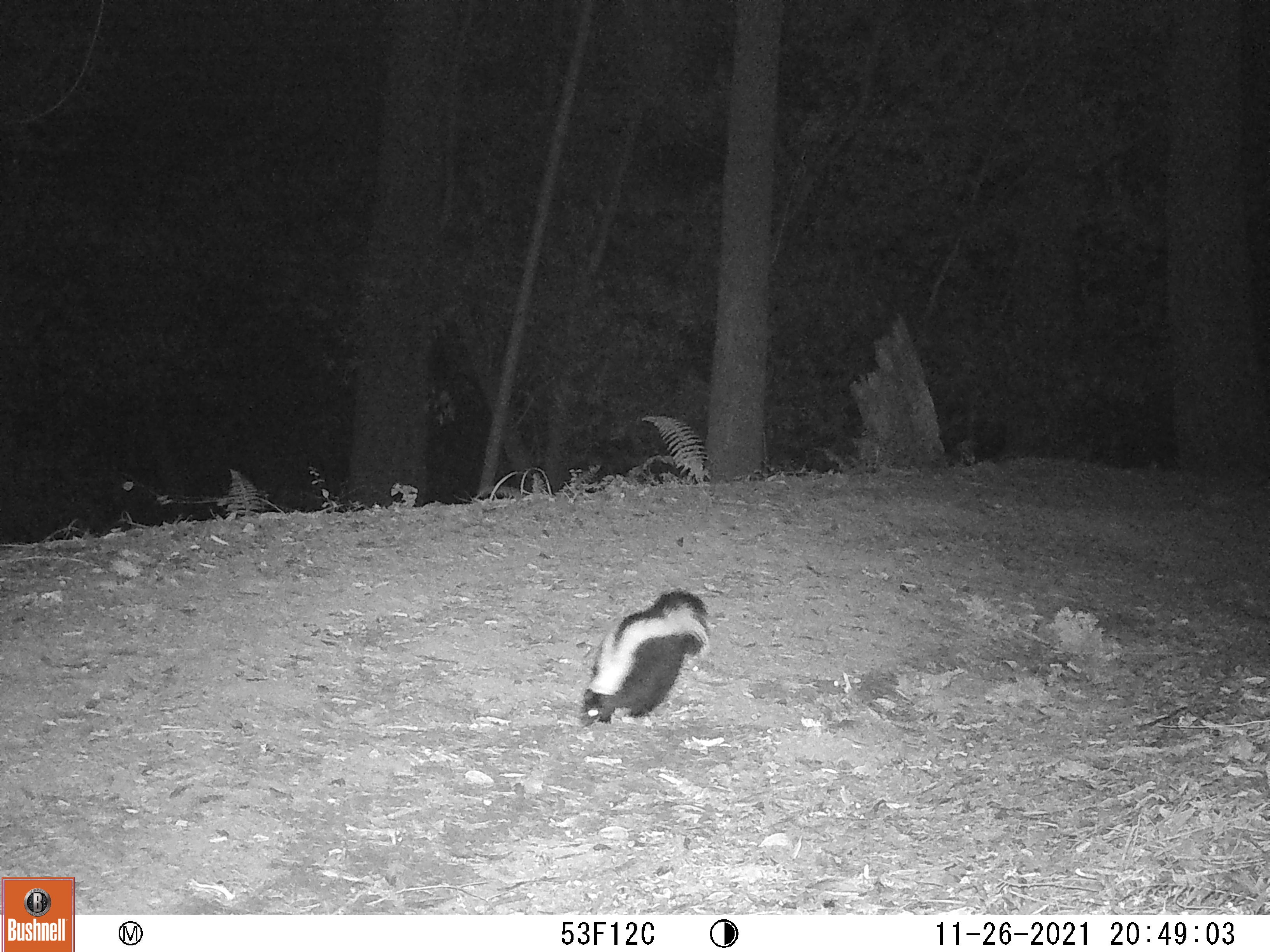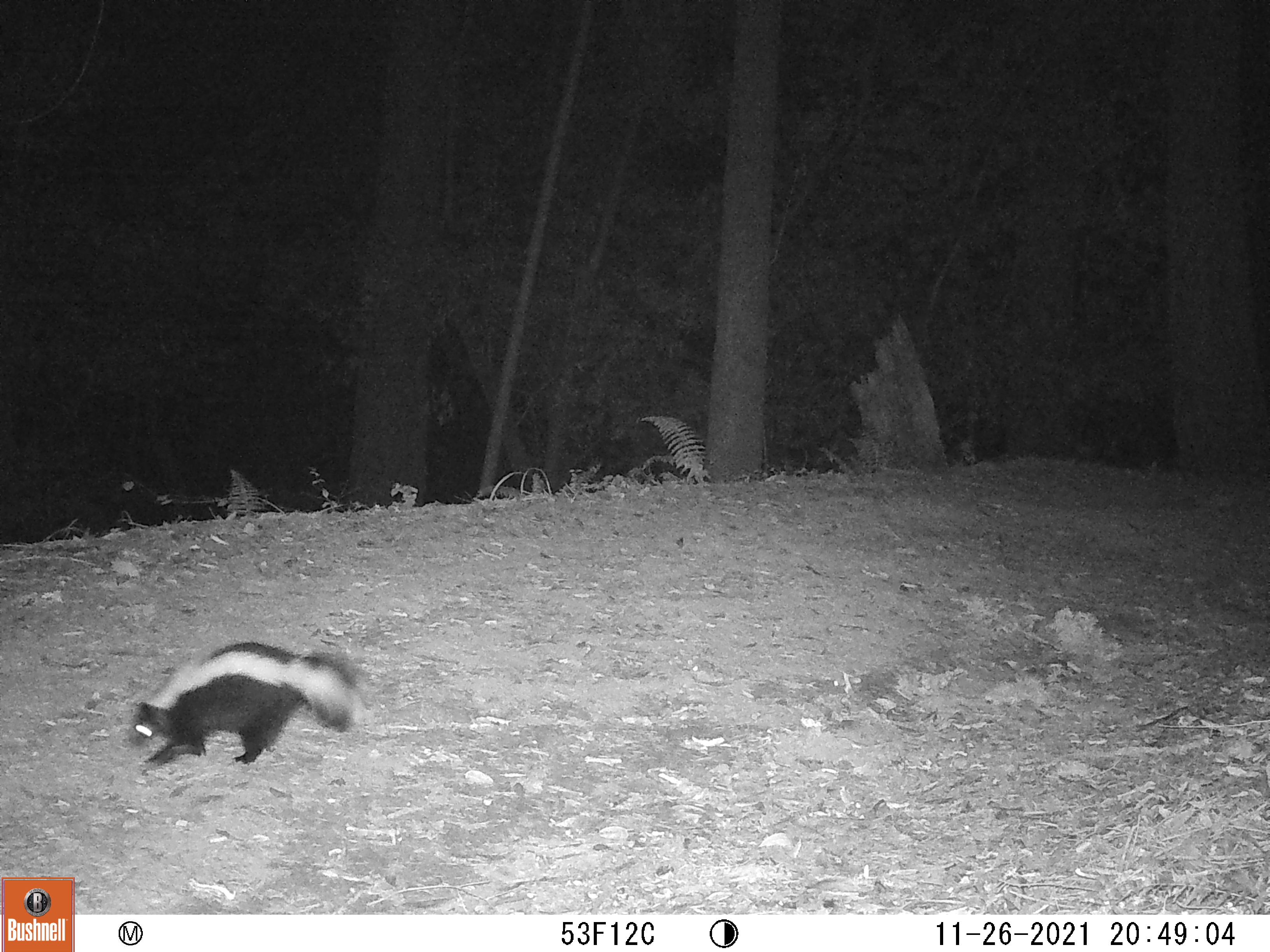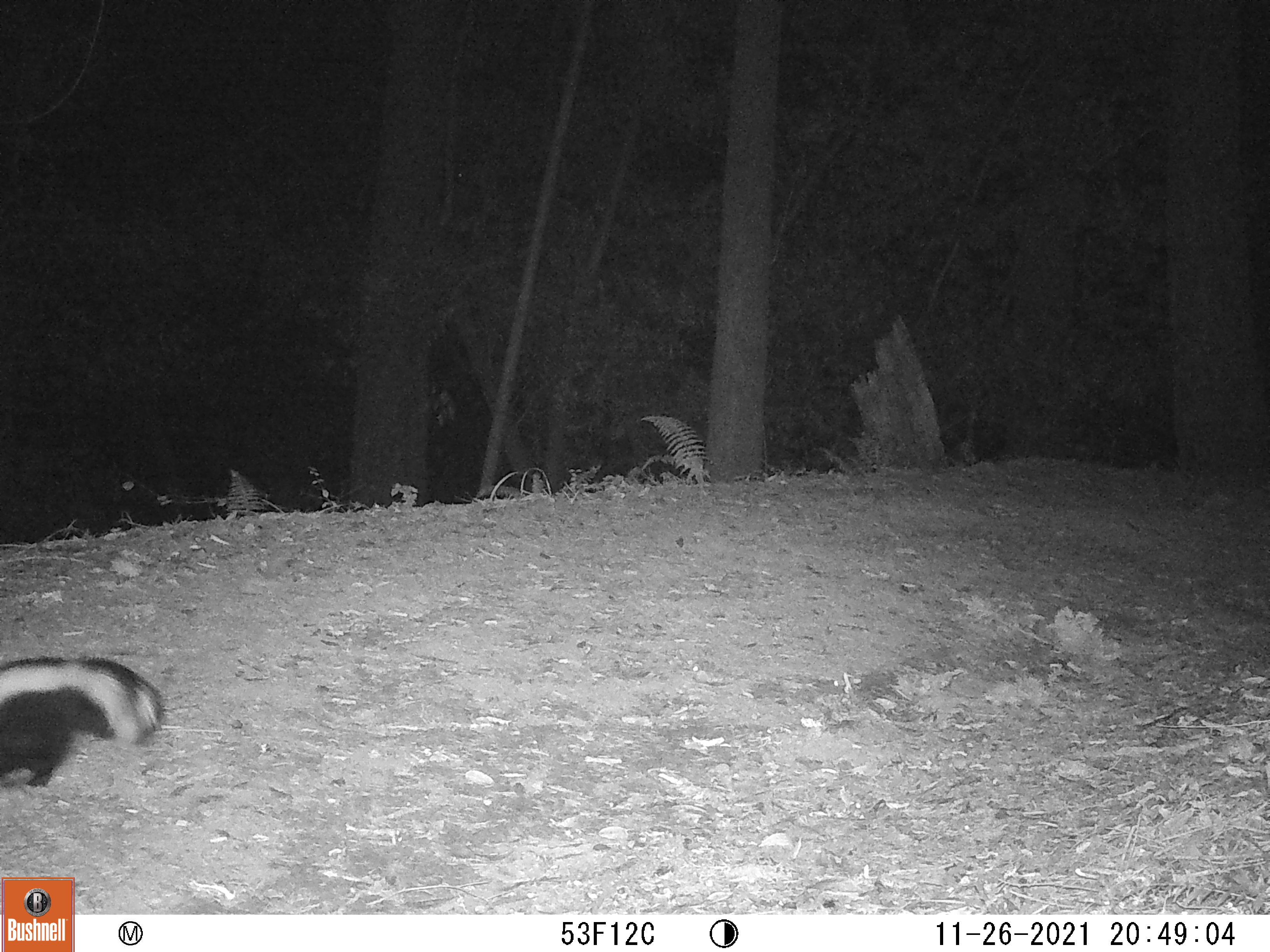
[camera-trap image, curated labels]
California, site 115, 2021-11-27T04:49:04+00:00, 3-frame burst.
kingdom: Animalia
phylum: Chordata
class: Mammalia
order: Carnivora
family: Mephitidae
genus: Mephitis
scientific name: Mephitis mephitis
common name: striped skunk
Striped skunk (Mephitis mephitis).